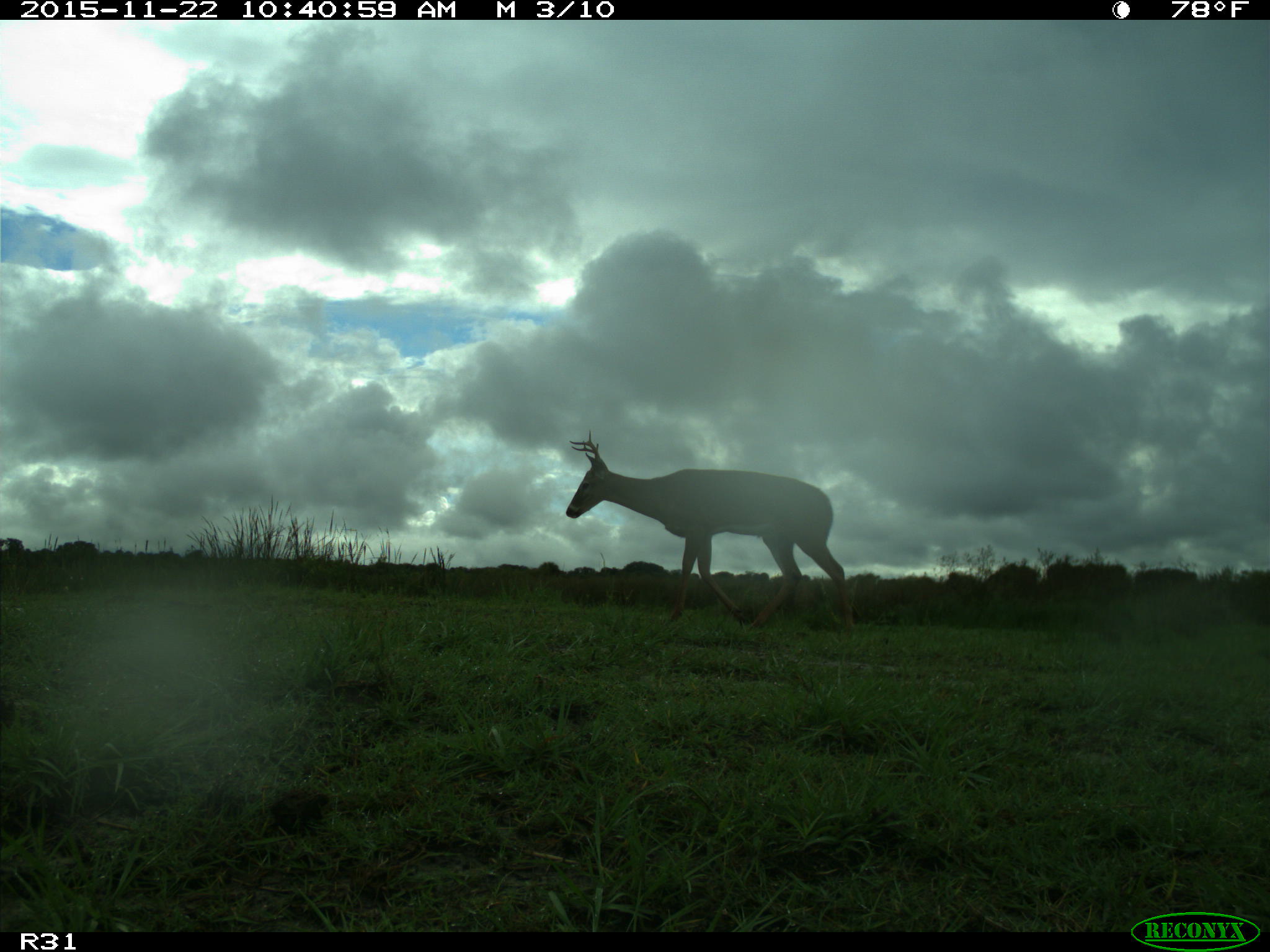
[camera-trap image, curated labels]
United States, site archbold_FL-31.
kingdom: Animalia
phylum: Chordata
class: Mammalia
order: Artiodactyla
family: Cervidae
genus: Odocoileus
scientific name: Odocoileus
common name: deer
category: unidentified deer